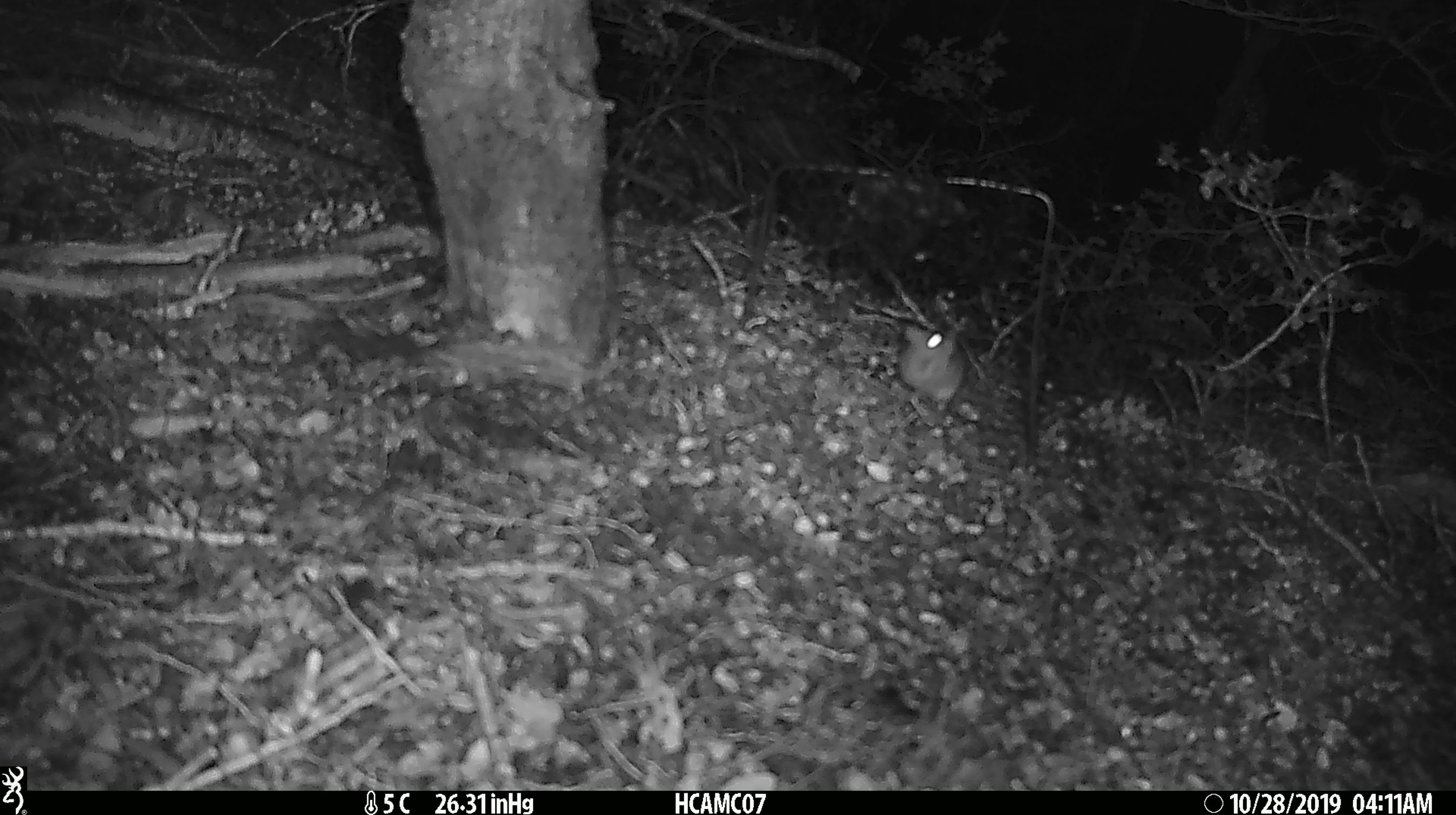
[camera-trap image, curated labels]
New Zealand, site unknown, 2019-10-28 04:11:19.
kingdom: Animalia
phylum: Chordata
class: Mammalia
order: Rodentia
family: Muridae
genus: Mus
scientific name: Mus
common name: mouse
Mouse (Mus).